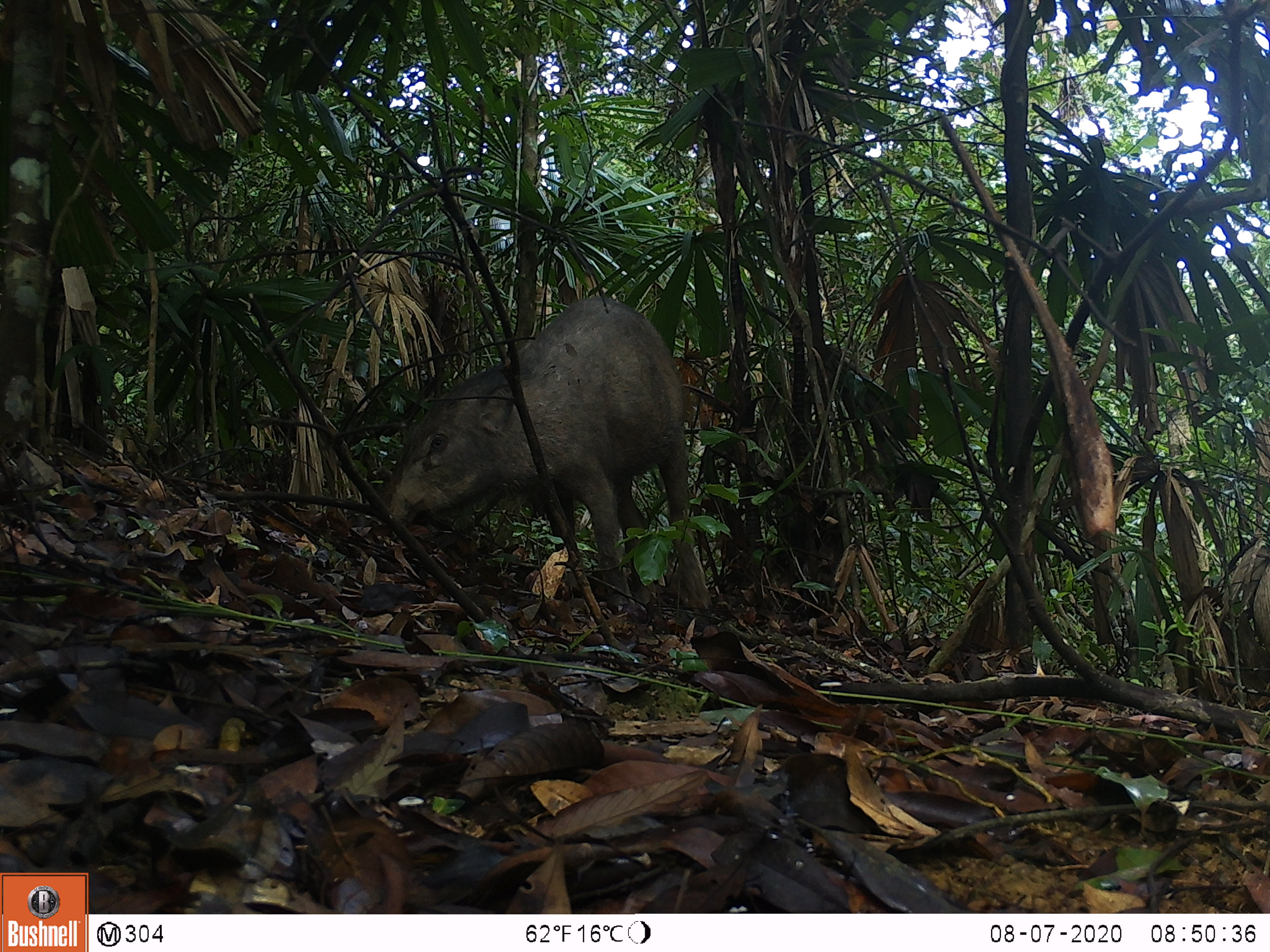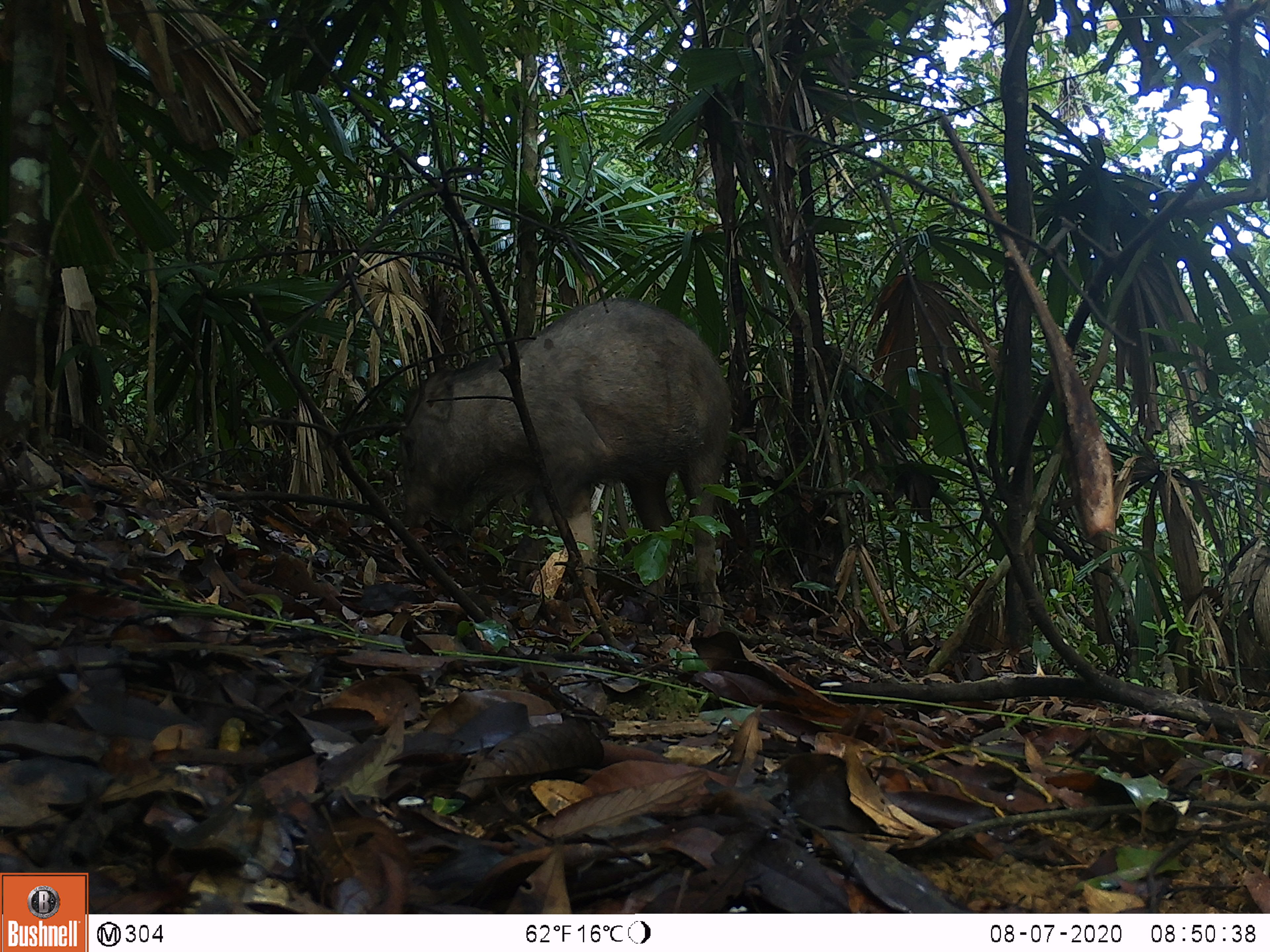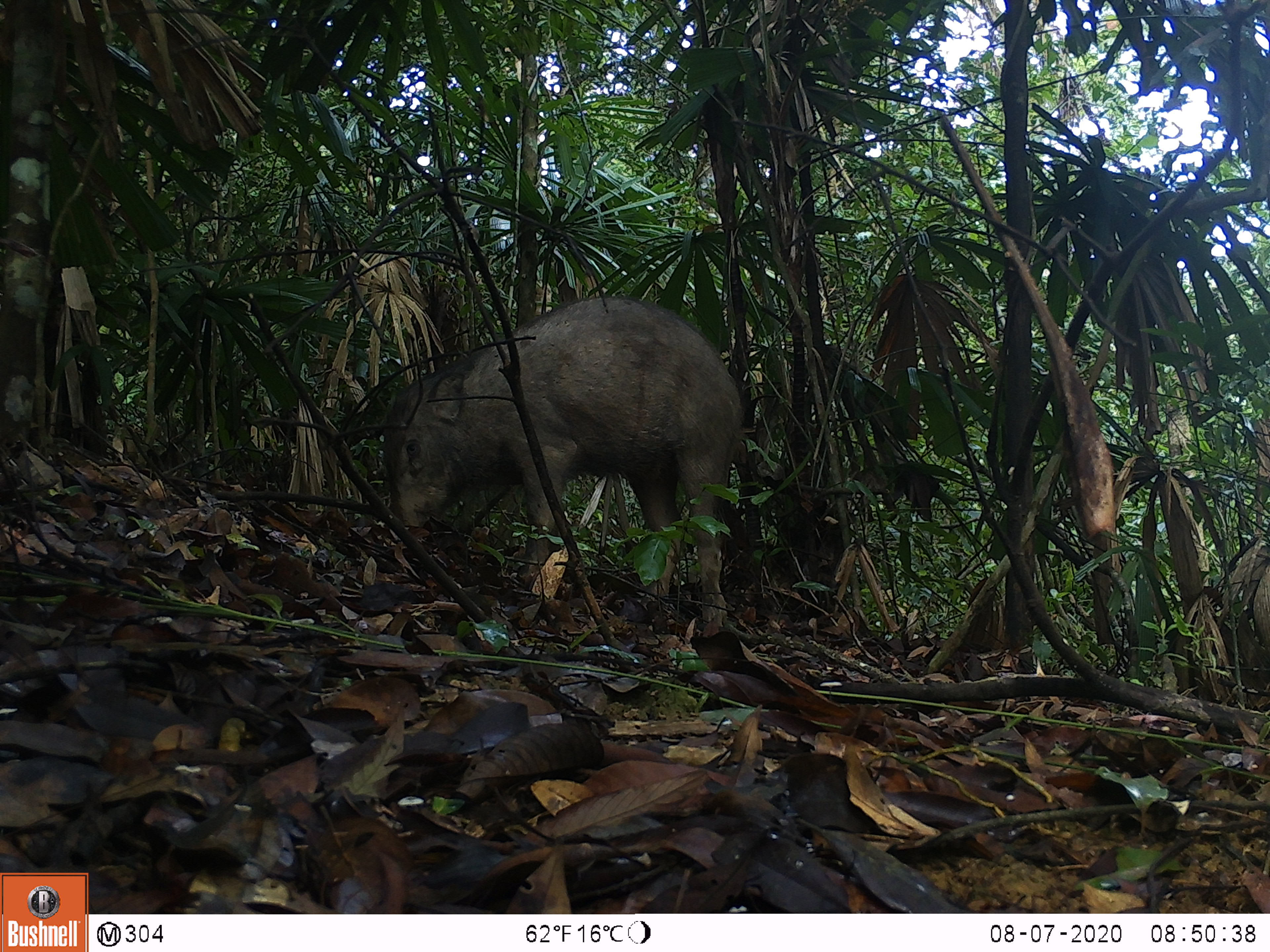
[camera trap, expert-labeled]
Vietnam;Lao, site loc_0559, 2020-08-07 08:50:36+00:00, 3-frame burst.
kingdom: Animalia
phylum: Chordata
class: Mammalia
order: Artiodactyla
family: Suidae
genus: Sus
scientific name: Sus scrofa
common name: eurasian wild pig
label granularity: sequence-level